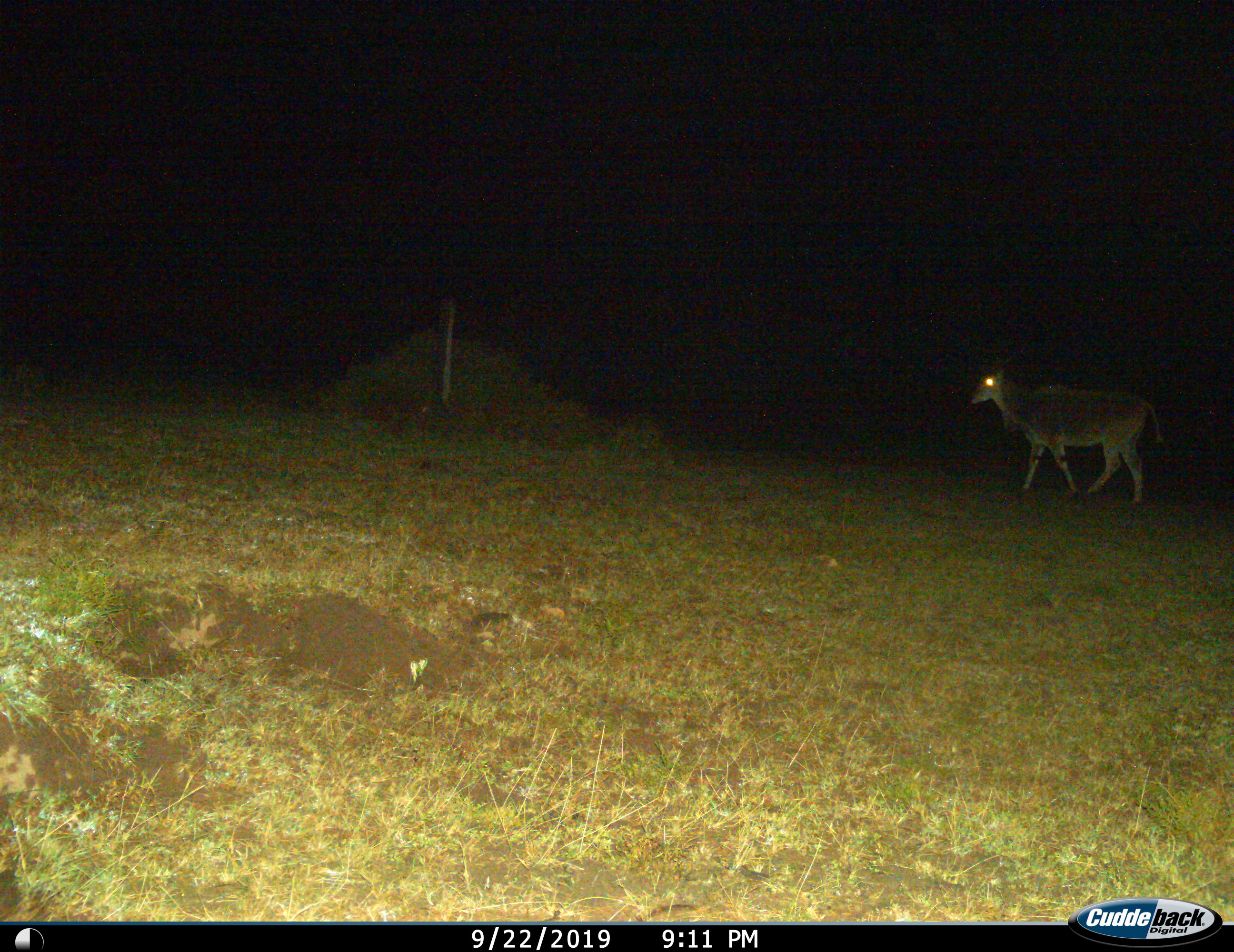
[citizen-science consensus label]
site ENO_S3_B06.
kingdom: Animalia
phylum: Chordata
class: Mammalia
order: Artiodactyla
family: Bovidae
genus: Tragelaphus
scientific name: Tragelaphus oryx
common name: eland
Eland (Tragelaphus oryx), count 1. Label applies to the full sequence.